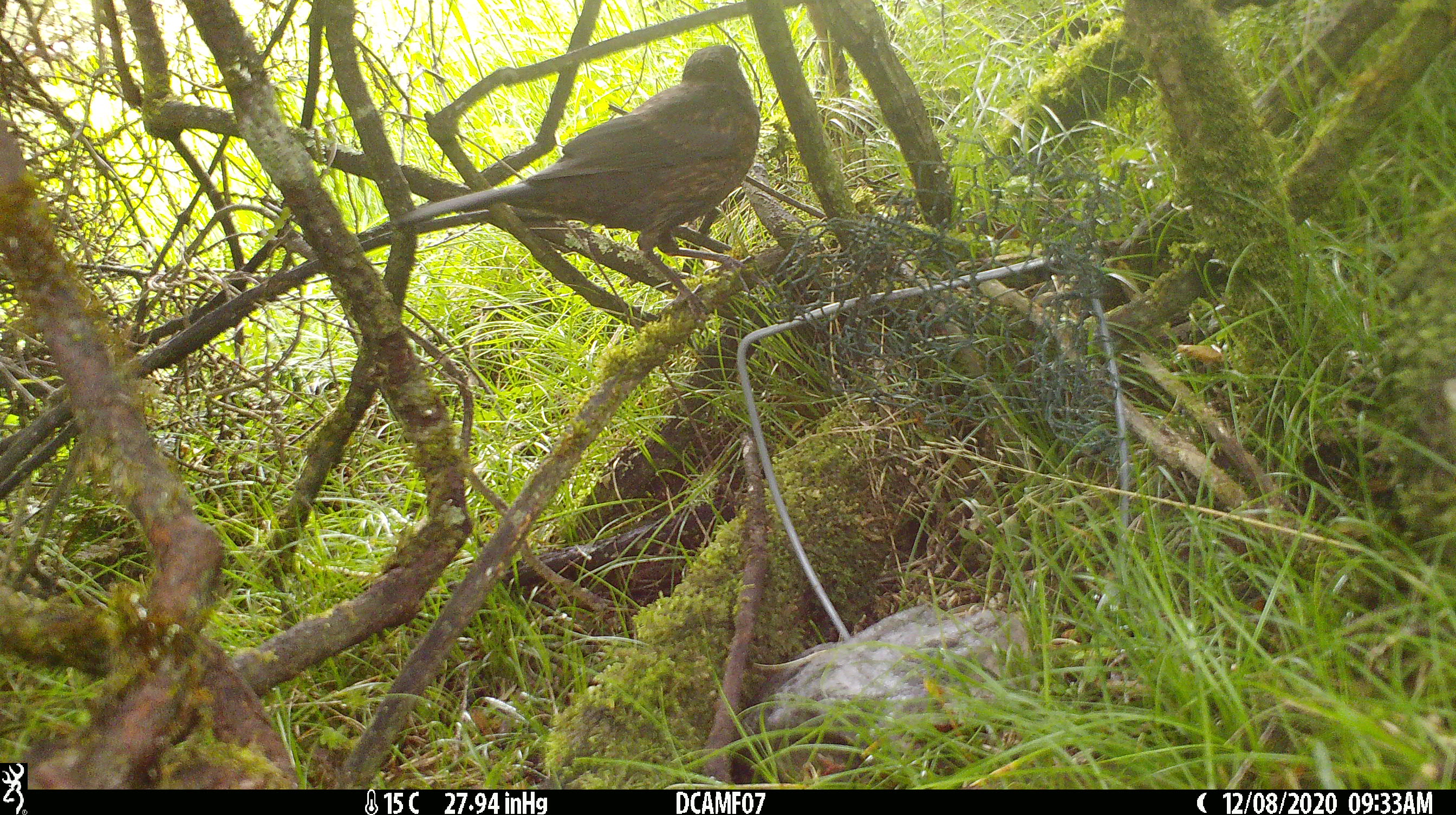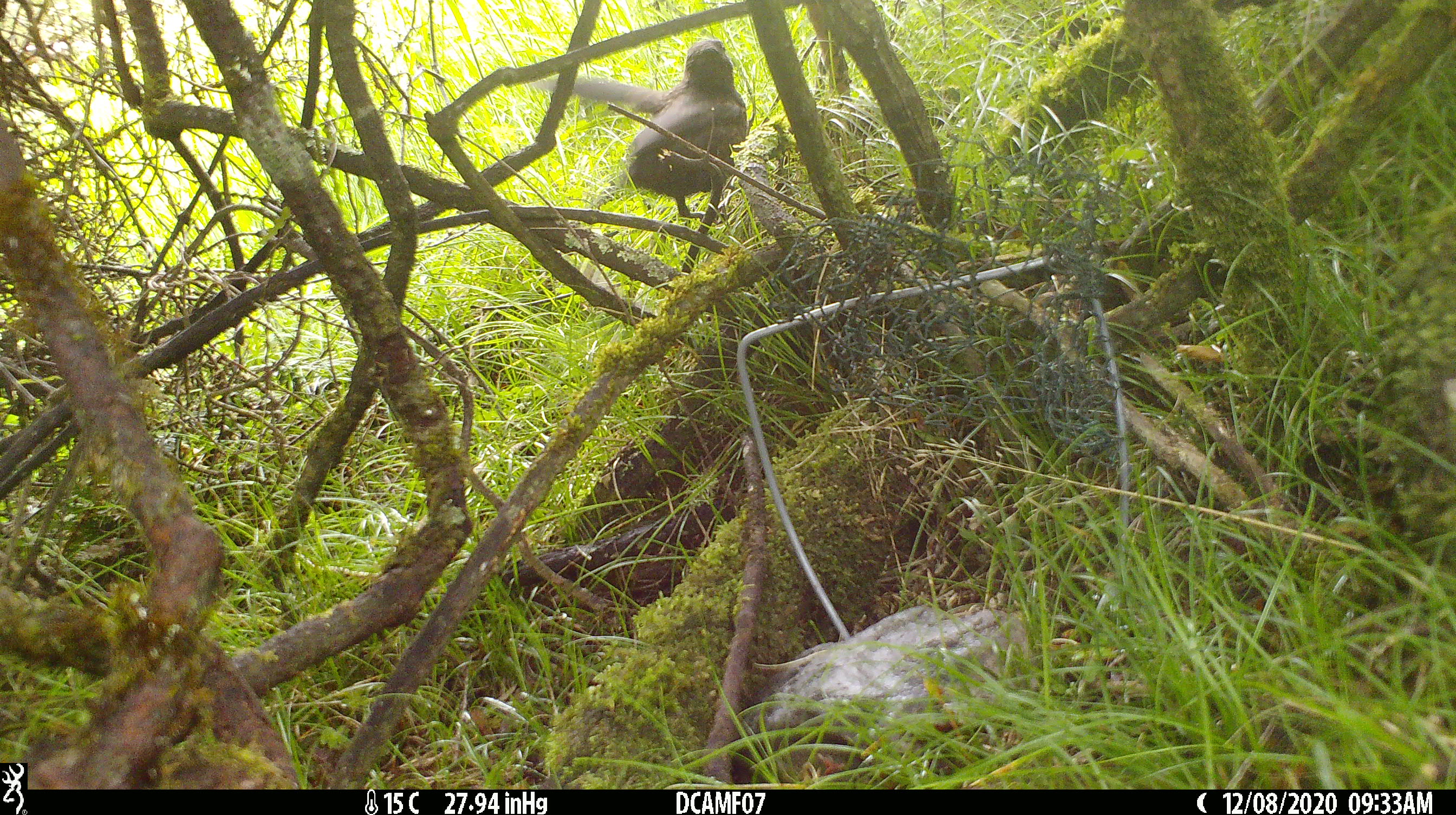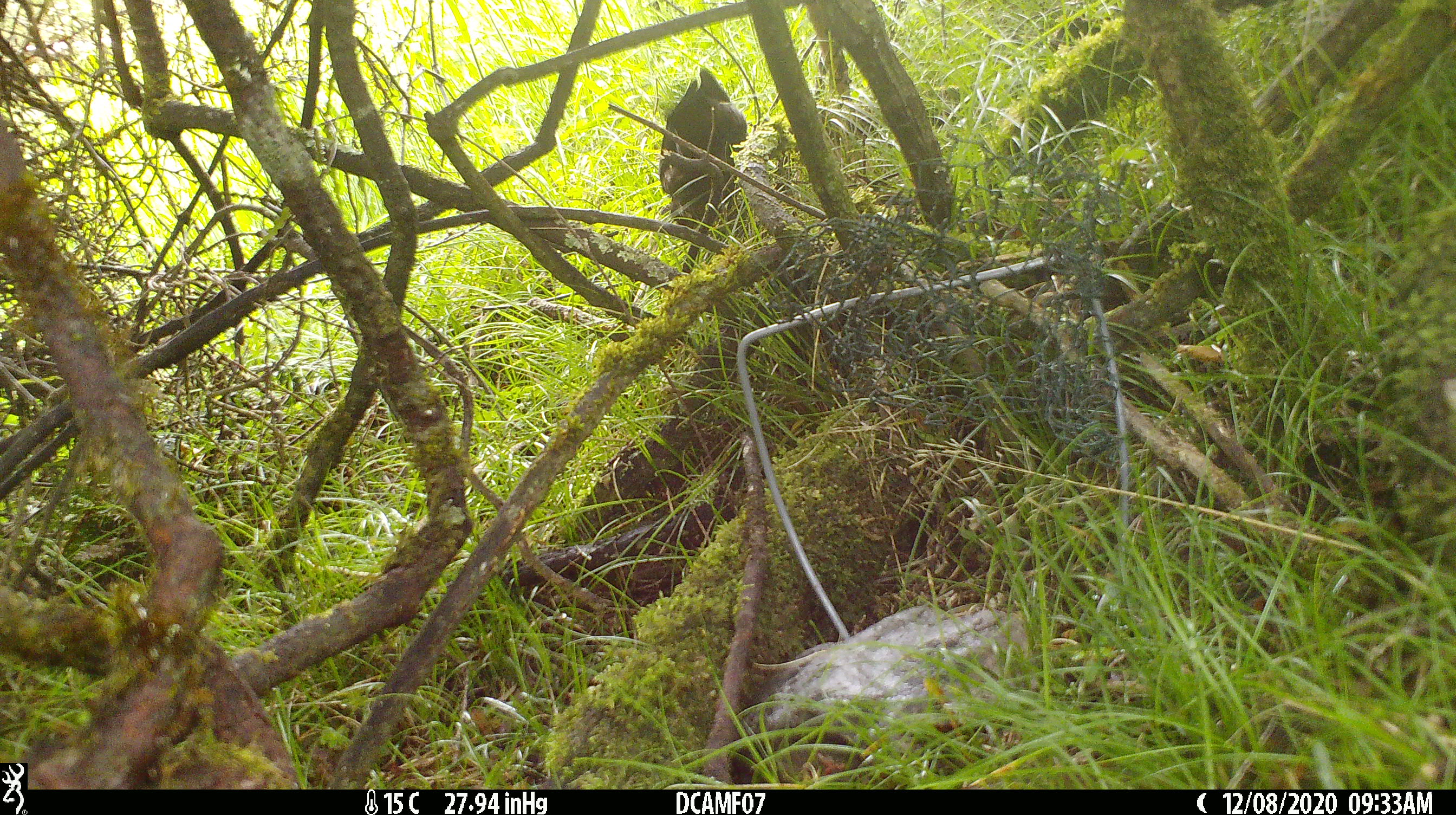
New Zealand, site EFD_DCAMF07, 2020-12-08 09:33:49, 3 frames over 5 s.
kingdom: Animalia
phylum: Chordata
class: Aves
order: Passeriformes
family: Turdidae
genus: Turdus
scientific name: Turdus merula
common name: eurasian blackbird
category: blackbird